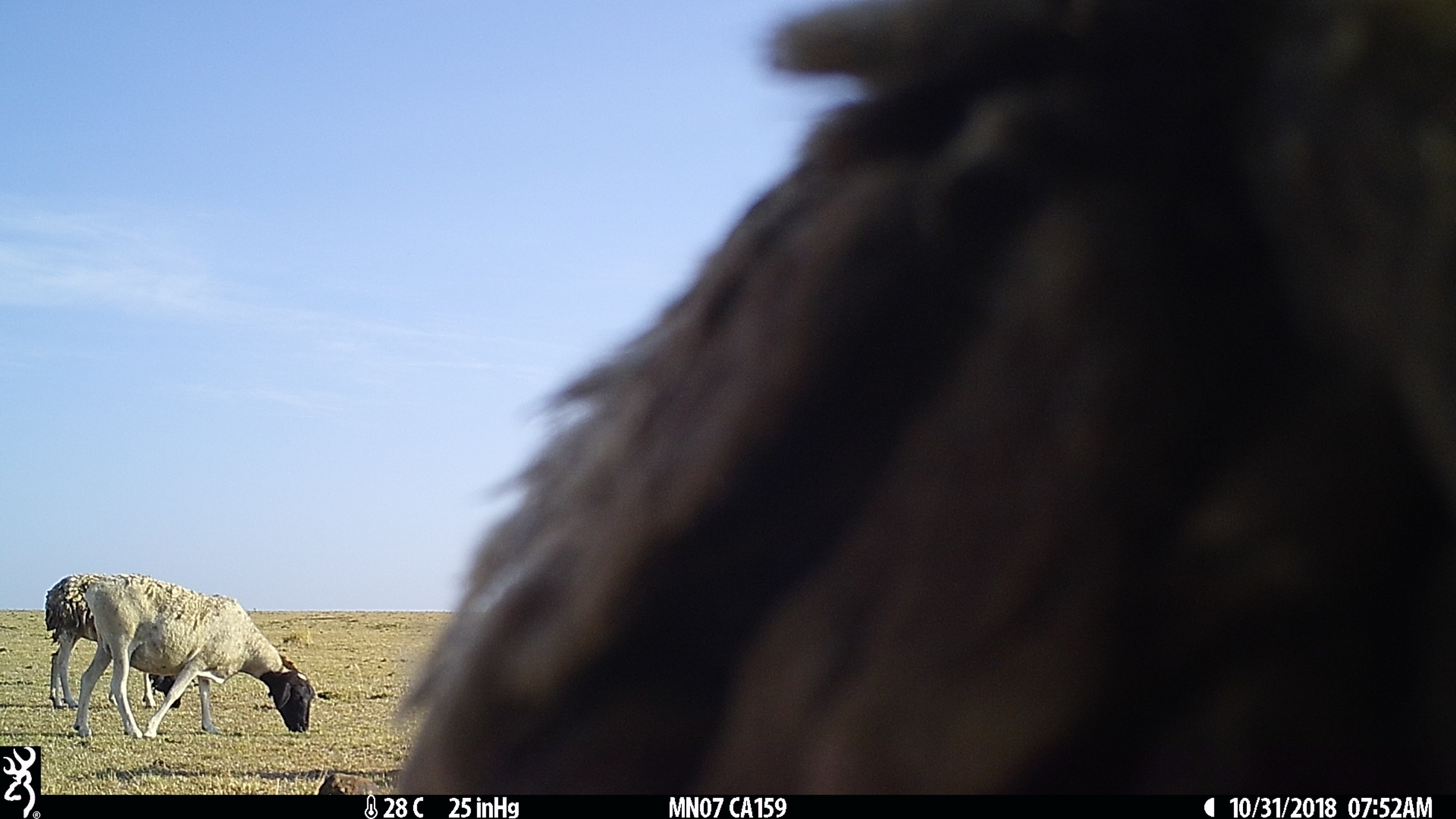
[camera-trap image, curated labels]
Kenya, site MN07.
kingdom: Animalia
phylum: Chordata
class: Mammalia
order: Artiodactyla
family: Bovidae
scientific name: Bovidae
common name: sheep or goat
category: shoat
Shoat (sheep or goat) (Bovidae).